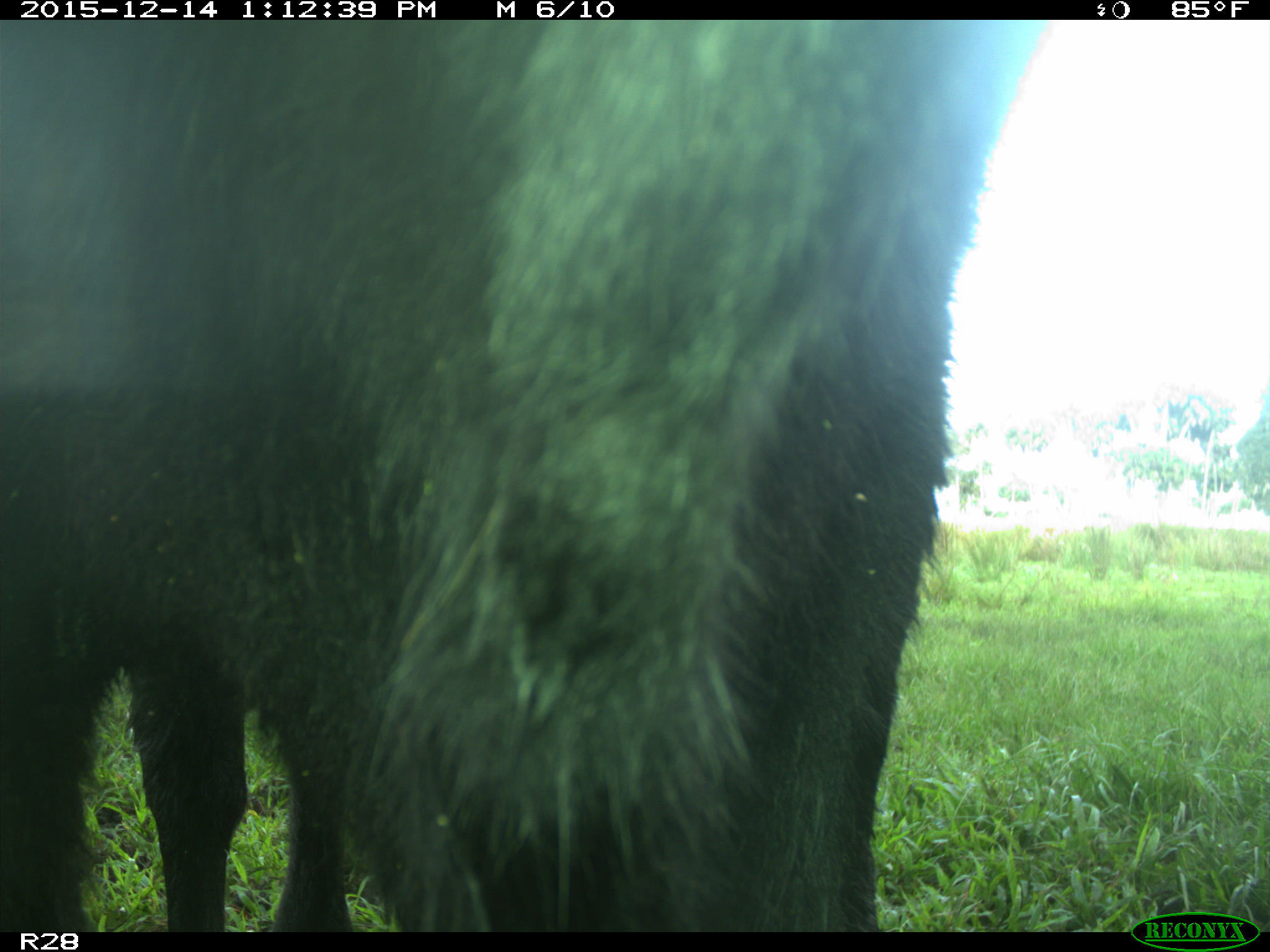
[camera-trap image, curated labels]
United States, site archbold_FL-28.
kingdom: Animalia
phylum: Chordata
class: Mammalia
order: Artiodactyla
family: Bovidae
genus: Bos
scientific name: Bos taurus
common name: domestic cow